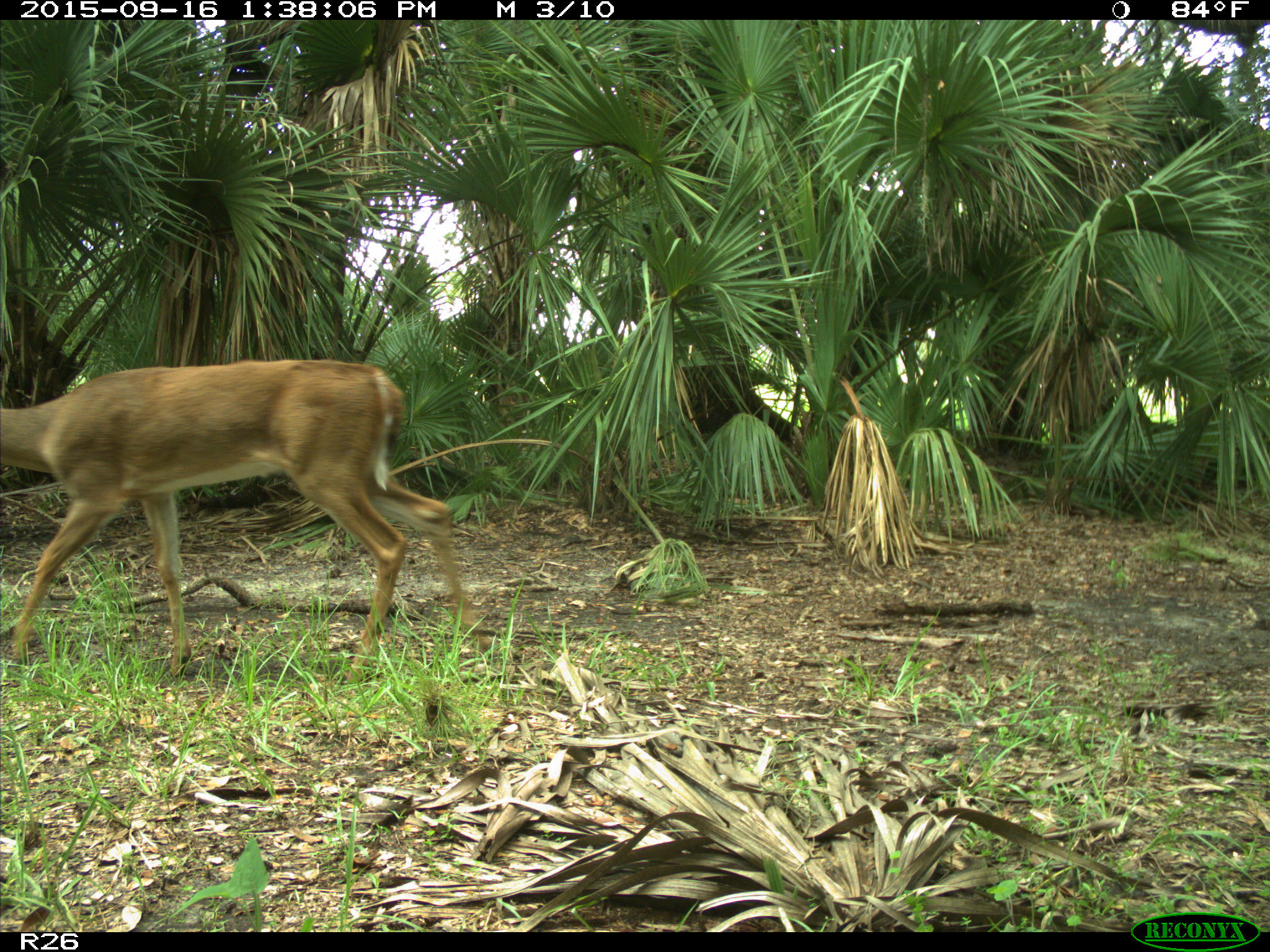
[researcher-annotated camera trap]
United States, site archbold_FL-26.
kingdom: Animalia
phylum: Chordata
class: Mammalia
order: Artiodactyla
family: Cervidae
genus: Odocoileus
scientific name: Odocoileus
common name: deer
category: unidentified deer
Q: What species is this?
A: Unidentified deer (deer) (Odocoileus).